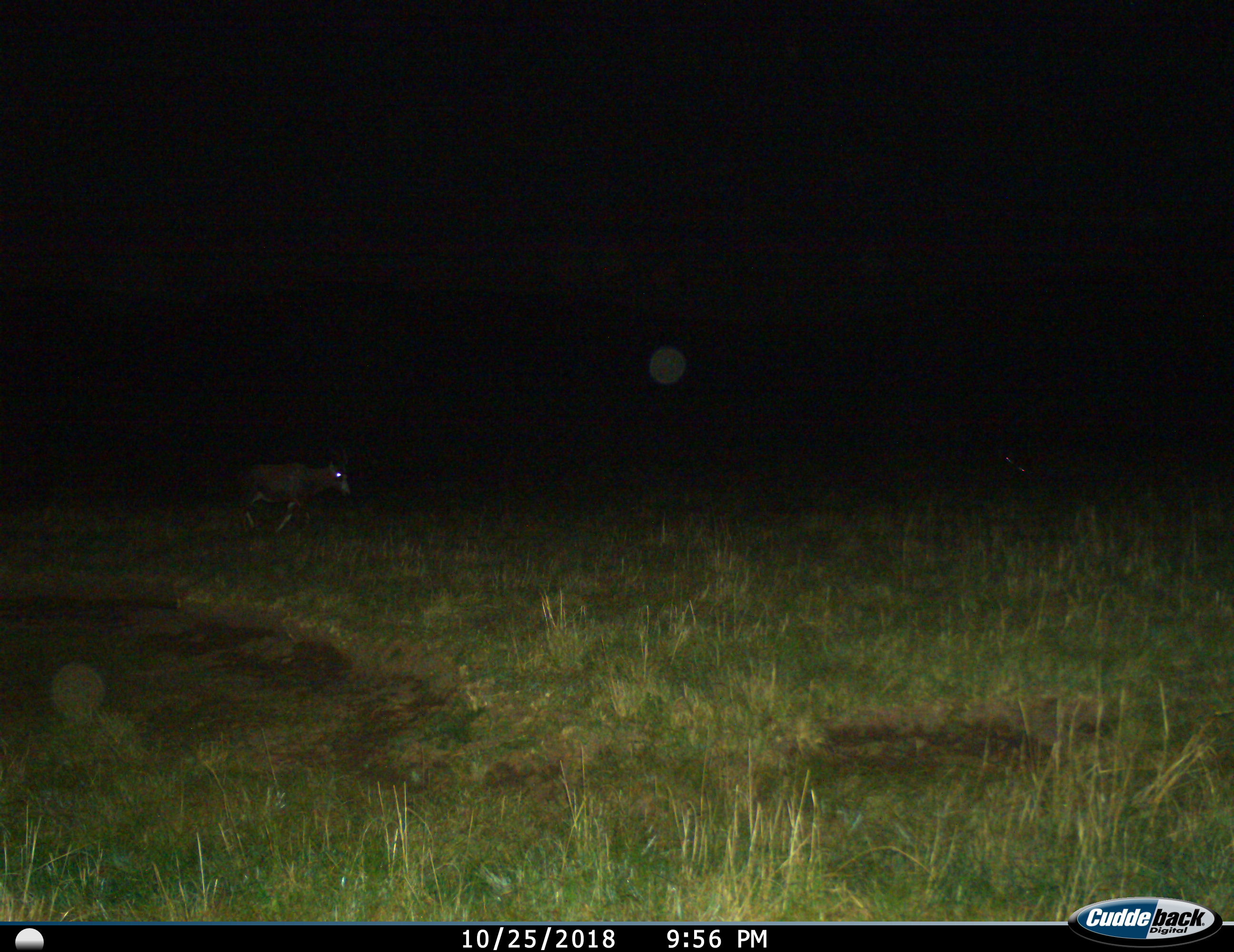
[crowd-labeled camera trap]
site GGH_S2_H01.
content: unidentified animal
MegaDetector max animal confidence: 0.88